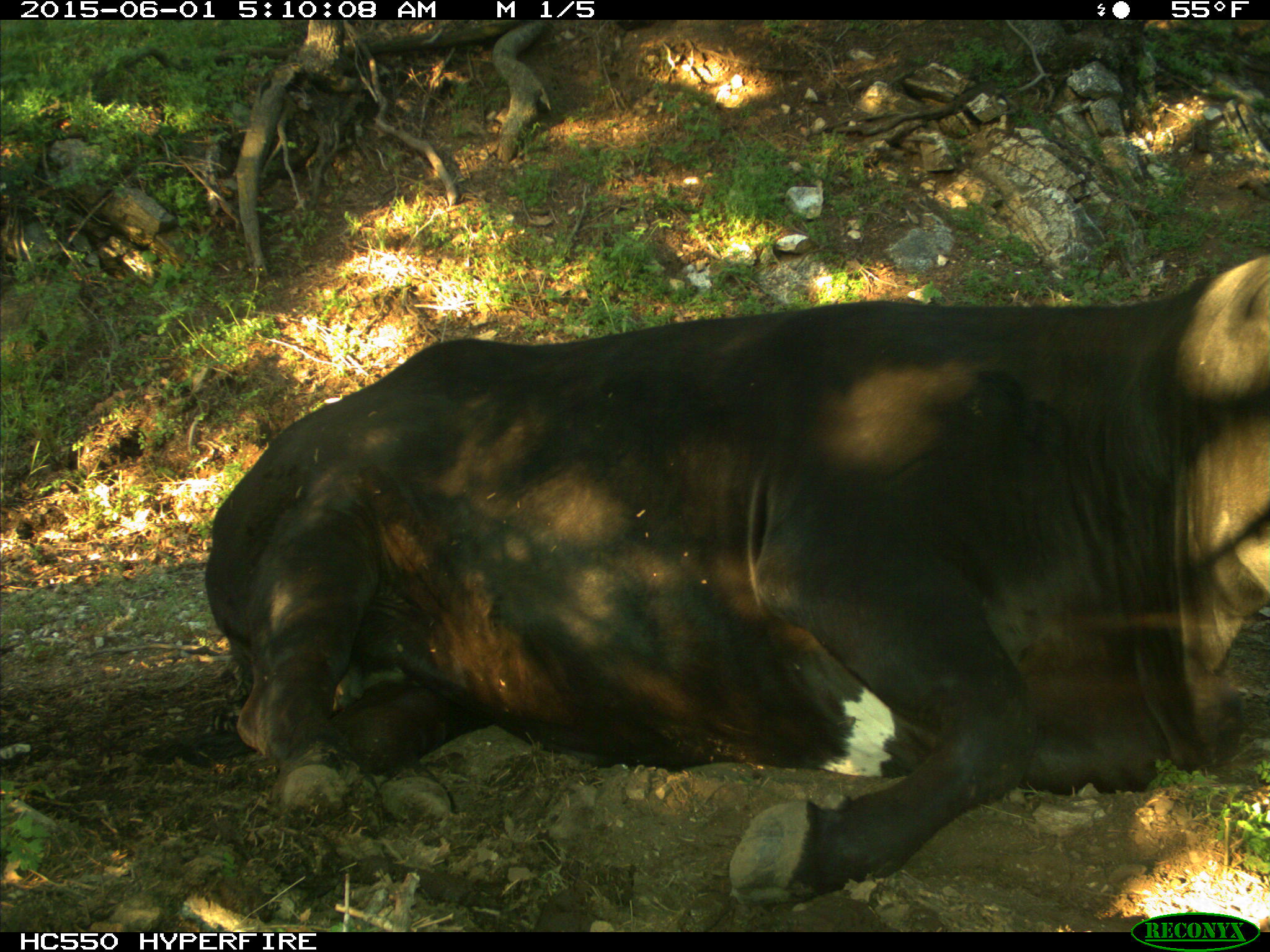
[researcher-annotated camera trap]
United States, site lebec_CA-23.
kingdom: Animalia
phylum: Chordata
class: Mammalia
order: Artiodactyla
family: Bovidae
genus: Bos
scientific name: Bos taurus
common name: domestic cow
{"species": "Bos taurus (domestic cow)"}